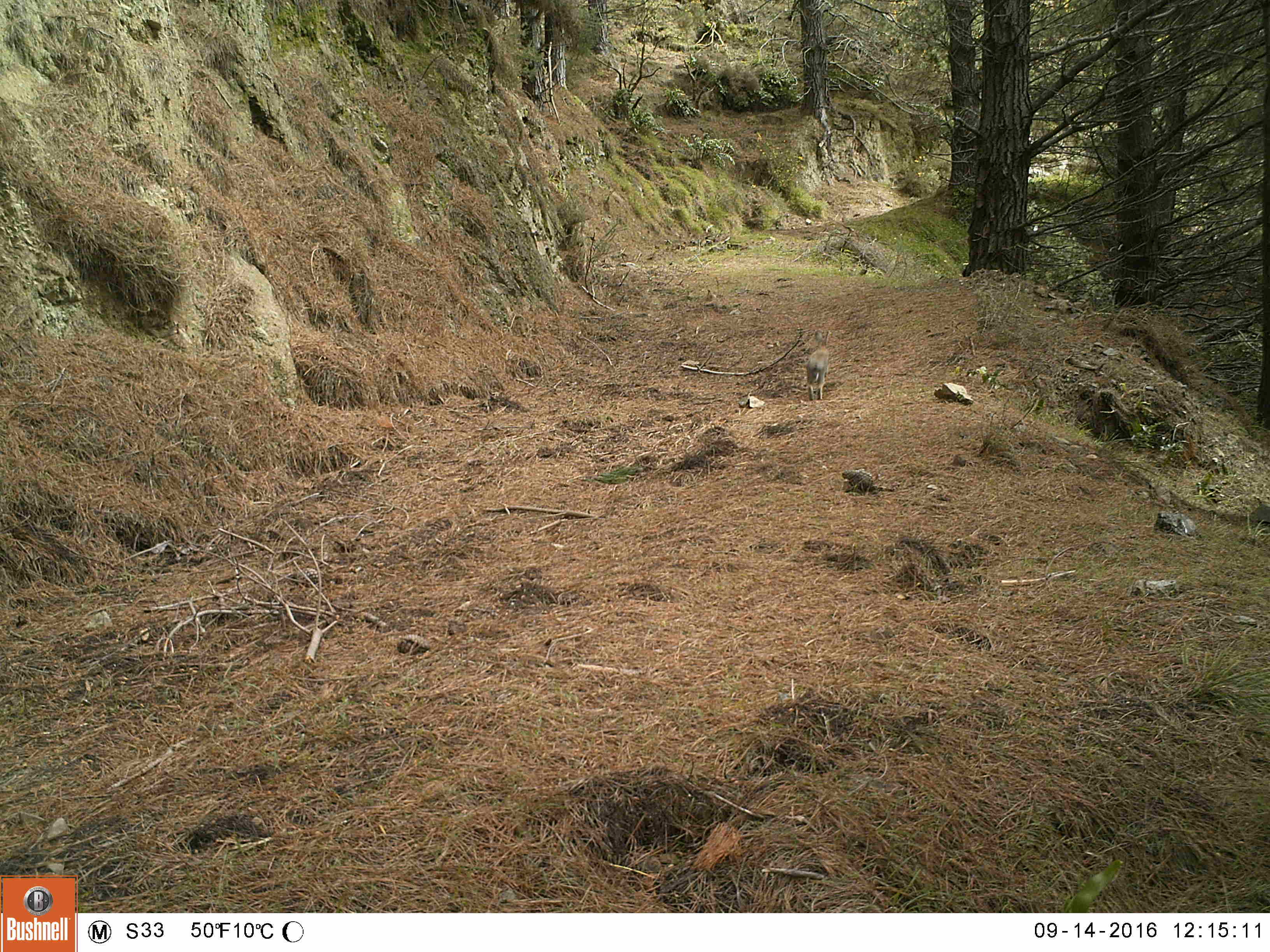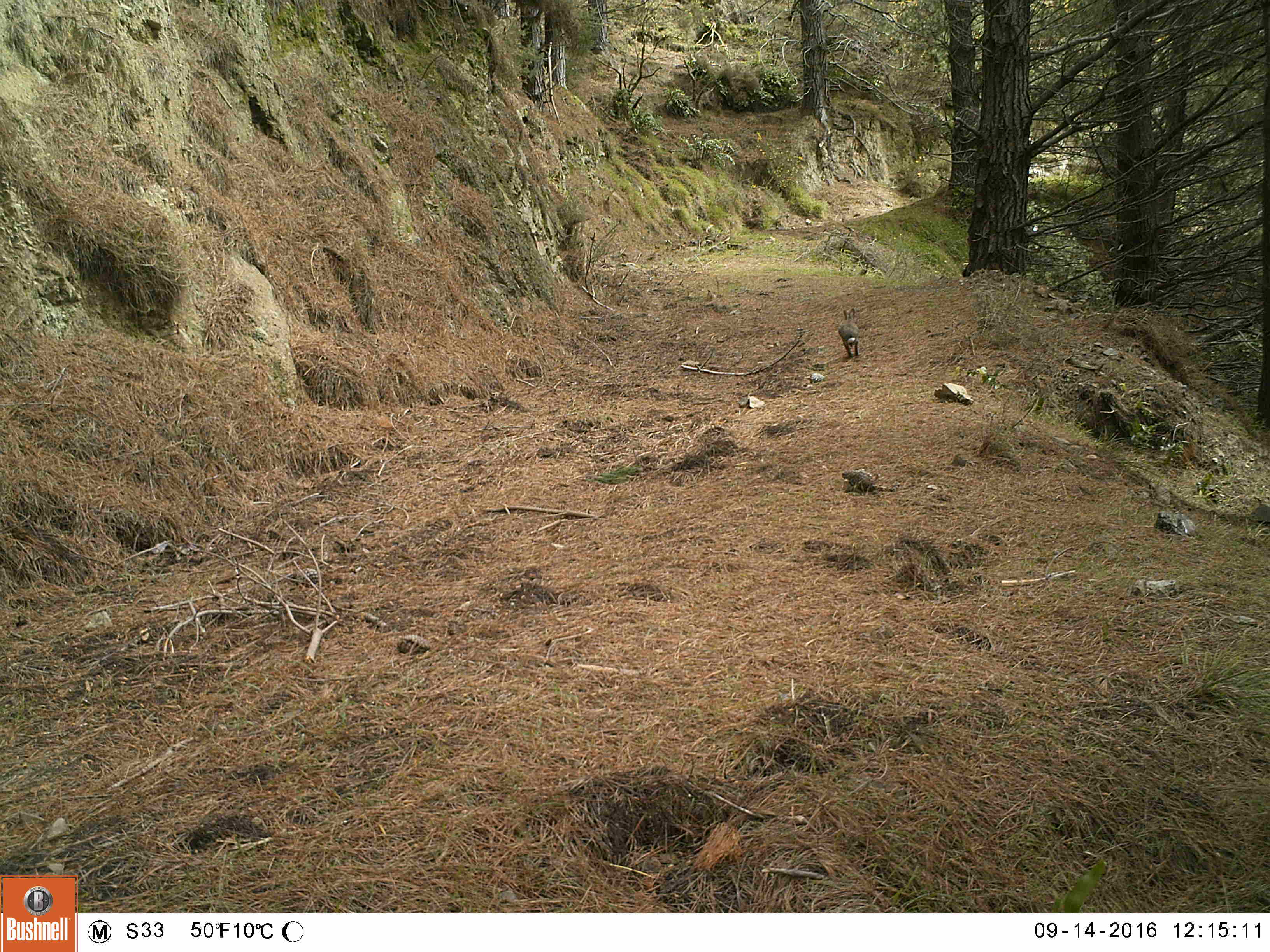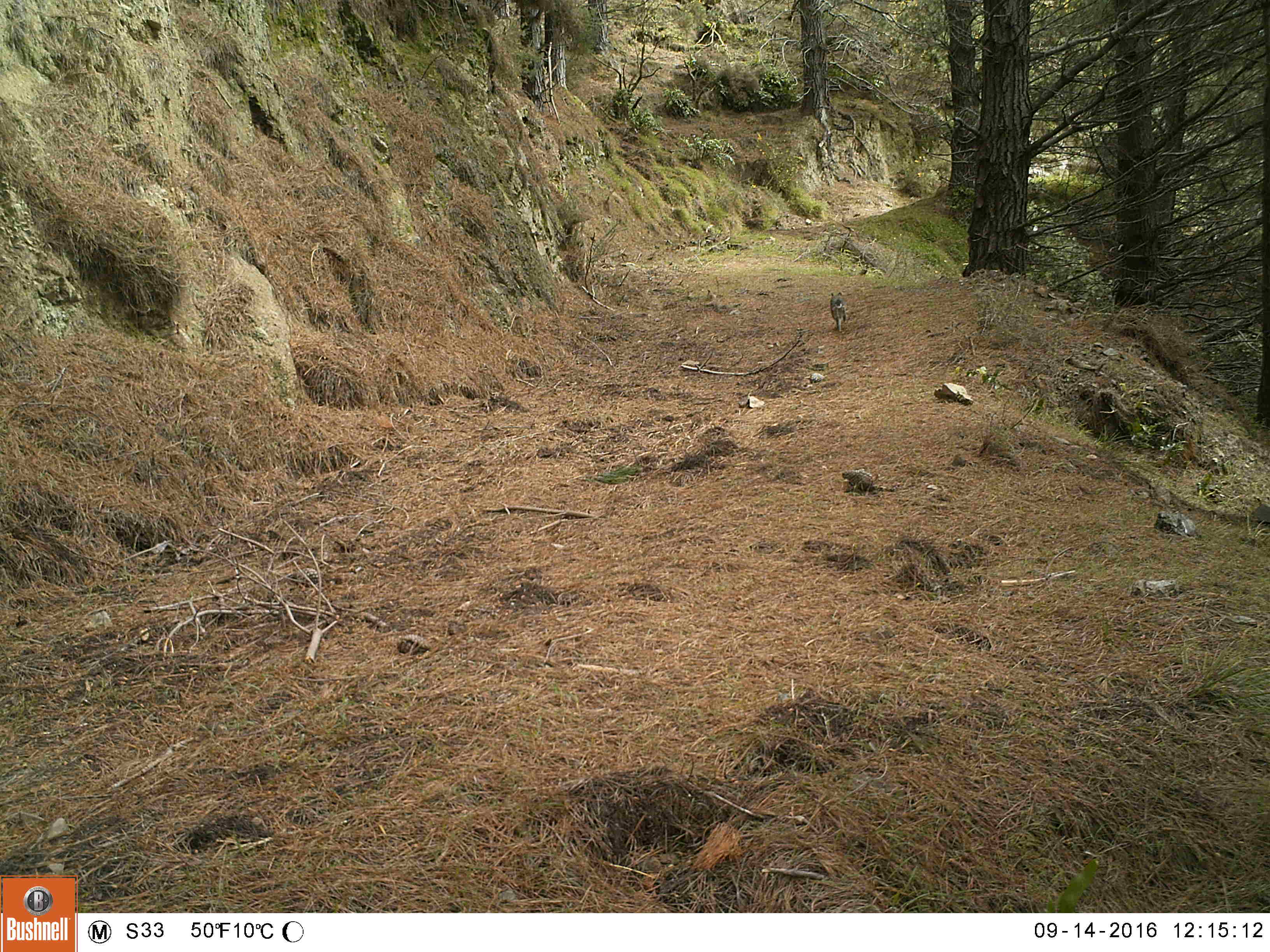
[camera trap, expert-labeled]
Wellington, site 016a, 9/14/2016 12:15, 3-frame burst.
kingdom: Animalia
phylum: Chordata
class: Mammalia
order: Lagomorpha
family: Leporidae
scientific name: Leporidae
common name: rabbit